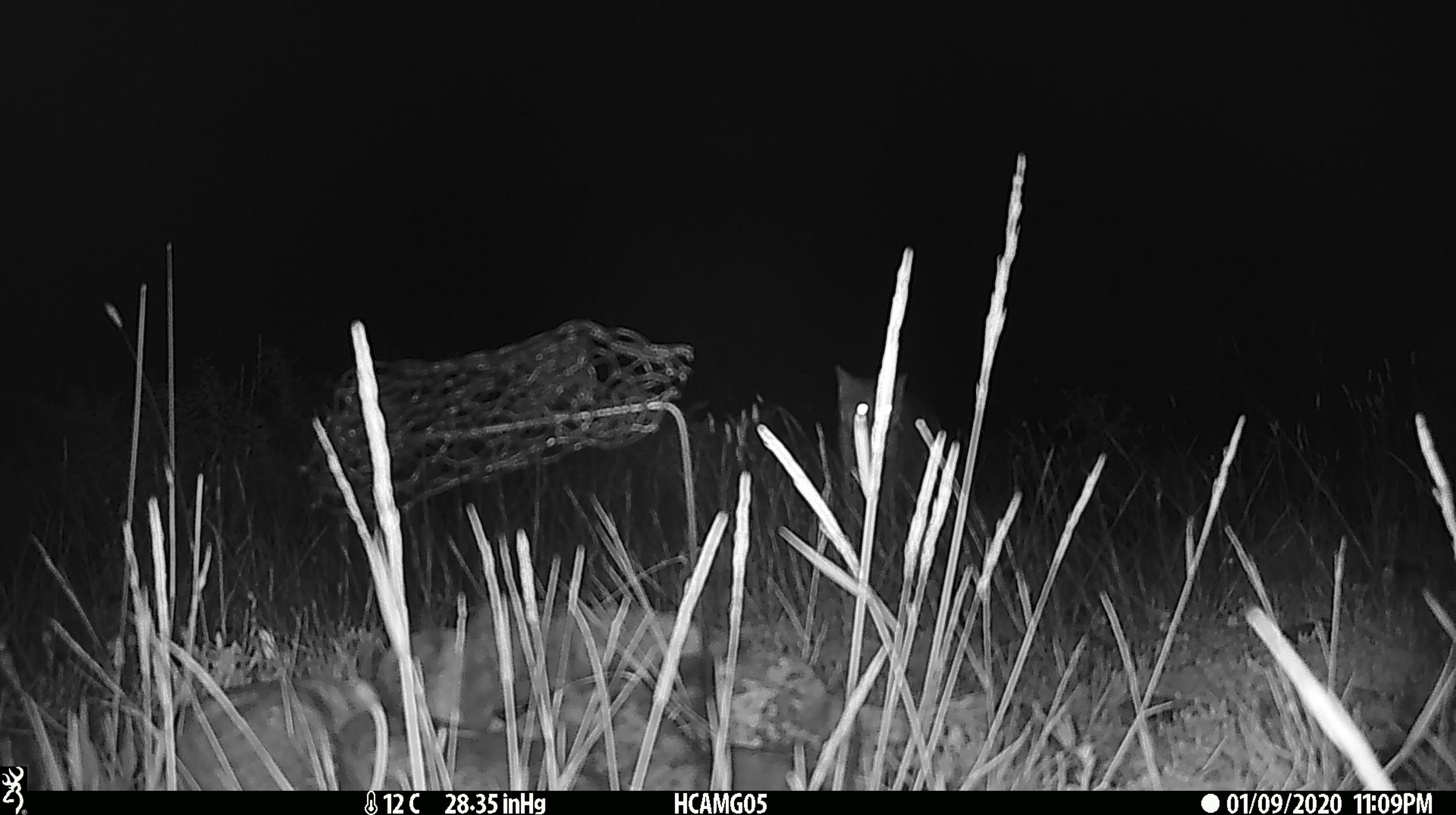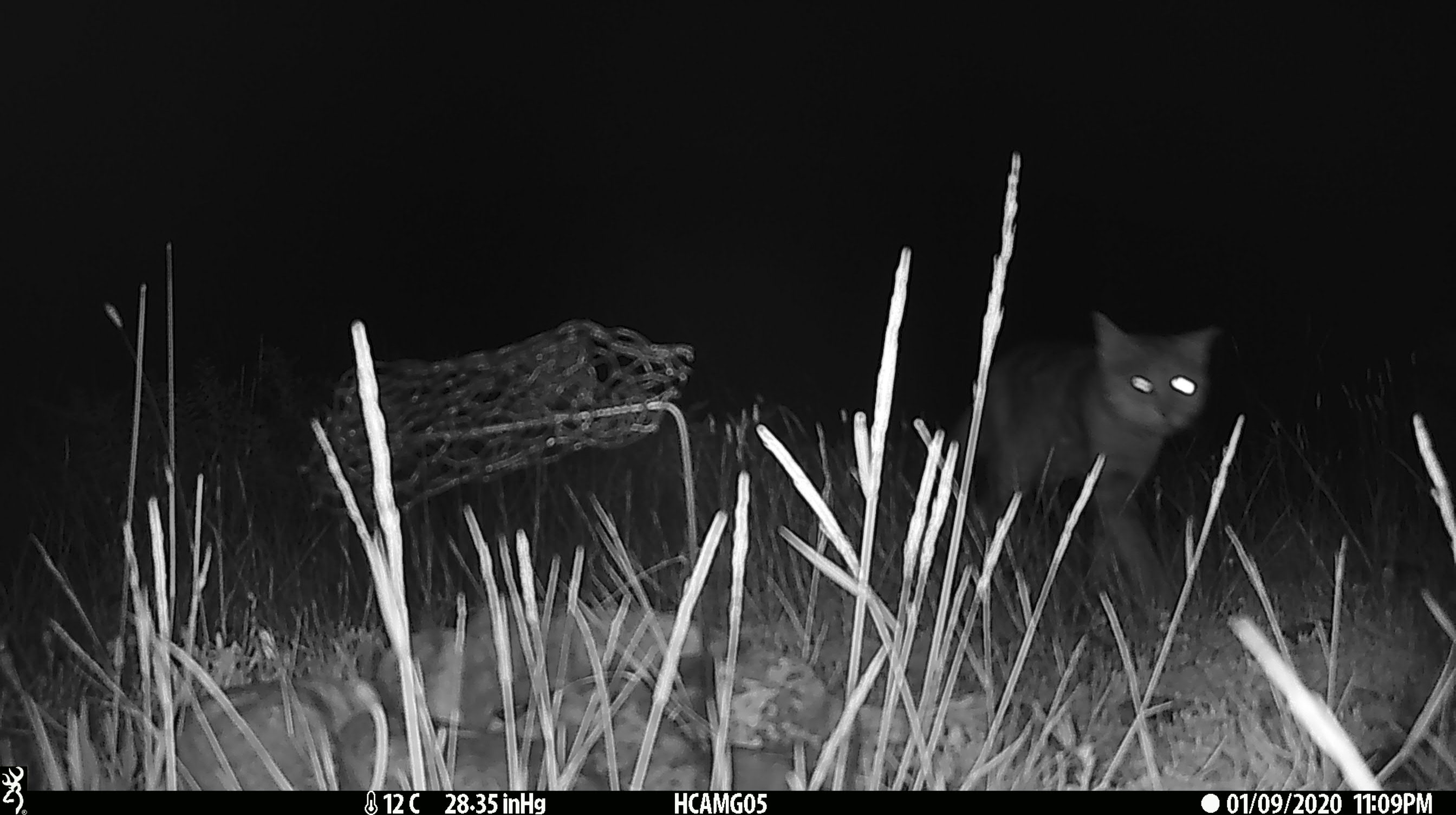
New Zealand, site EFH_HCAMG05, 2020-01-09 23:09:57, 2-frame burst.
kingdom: Animalia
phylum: Chordata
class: Mammalia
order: Carnivora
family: Felidae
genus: Felis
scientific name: Felis catus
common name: domestic cat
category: cat